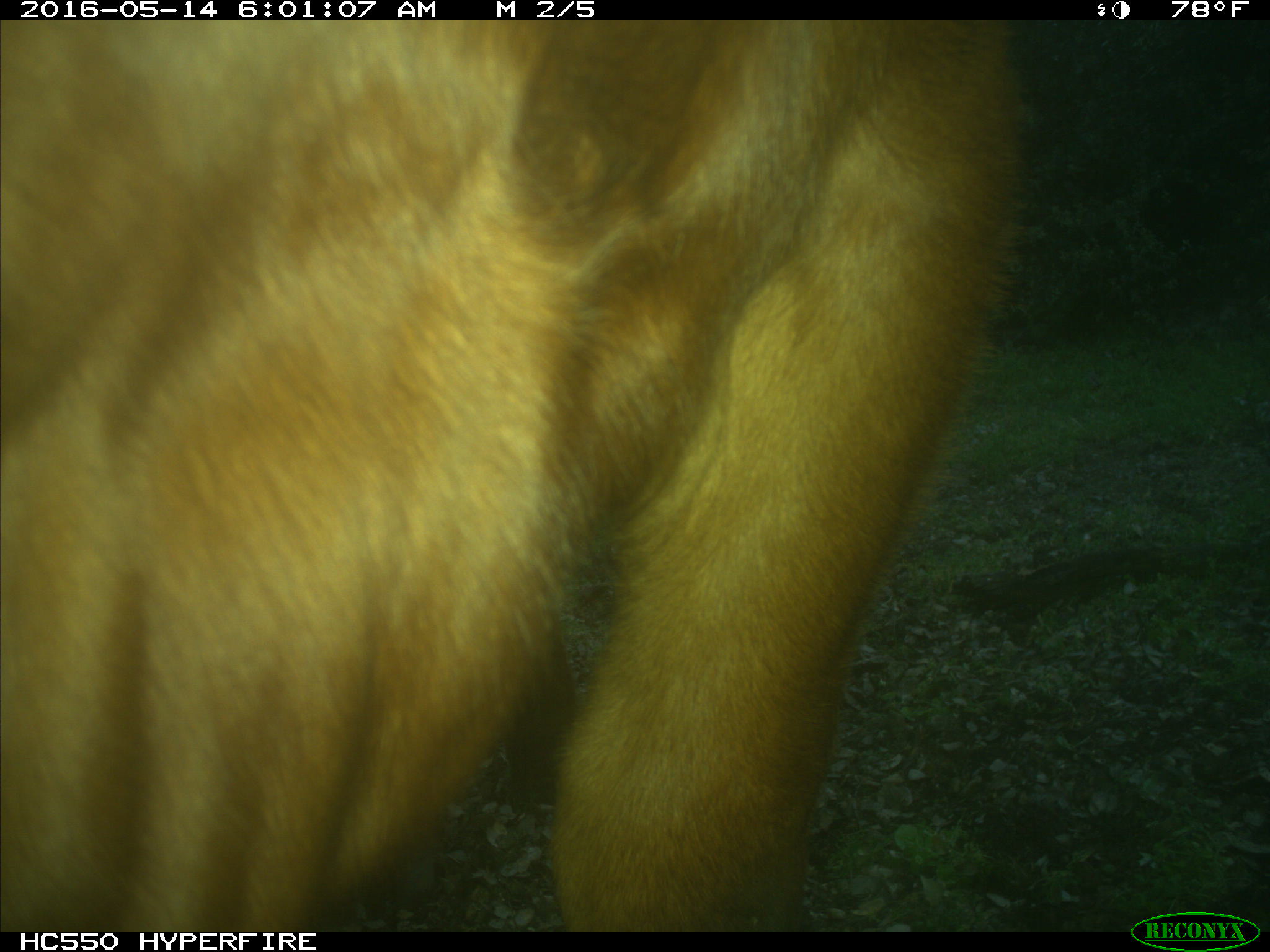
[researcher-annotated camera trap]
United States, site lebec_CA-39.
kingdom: Animalia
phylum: Chordata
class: Mammalia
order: Artiodactyla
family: Bovidae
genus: Bos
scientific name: Bos taurus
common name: domestic cow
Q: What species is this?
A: Bos taurus (domestic cow).